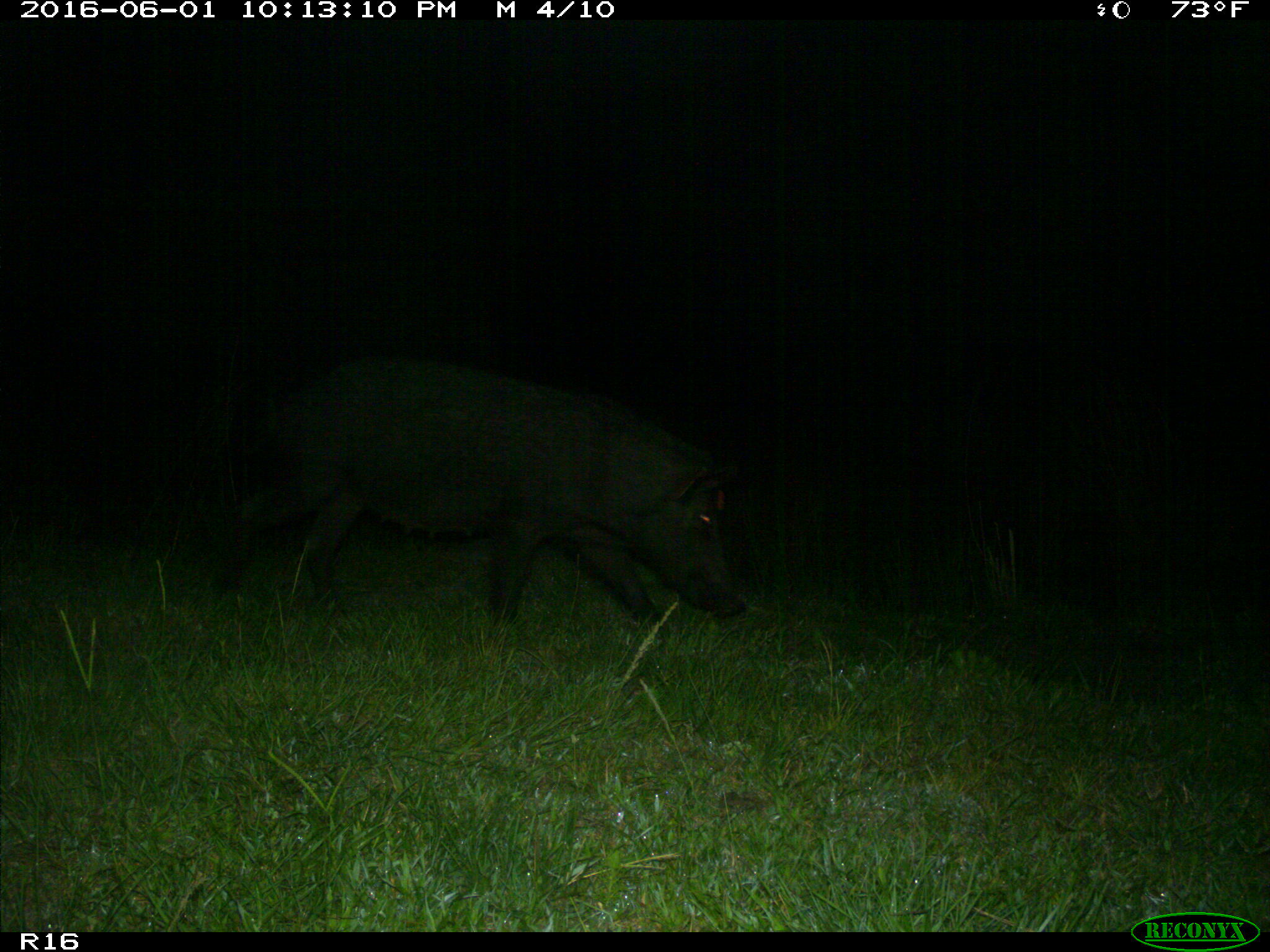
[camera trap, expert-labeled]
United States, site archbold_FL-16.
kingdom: Animalia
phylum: Chordata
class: Mammalia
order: Artiodactyla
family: Suidae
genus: Sus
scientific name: Sus scrofa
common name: wild boar